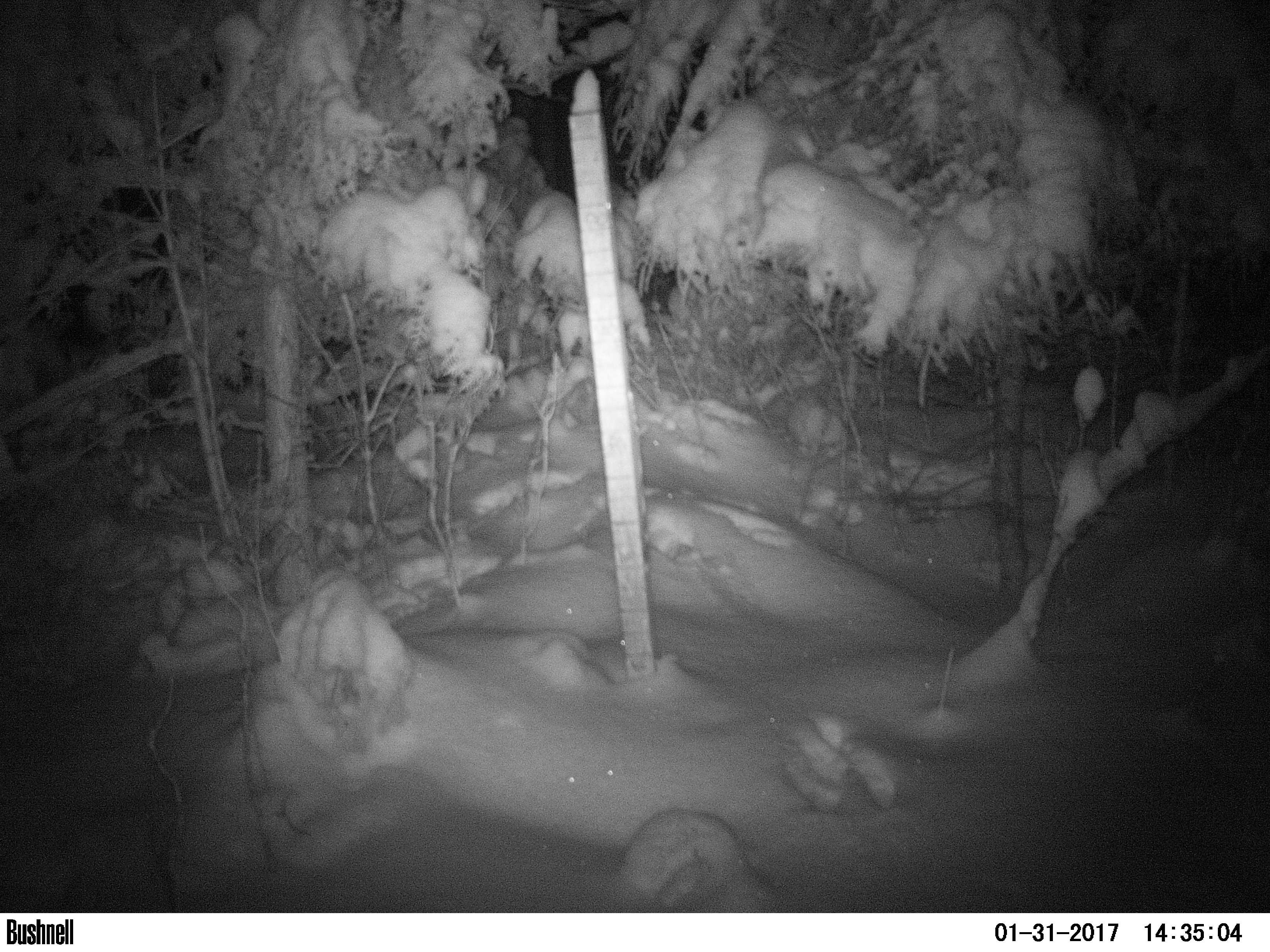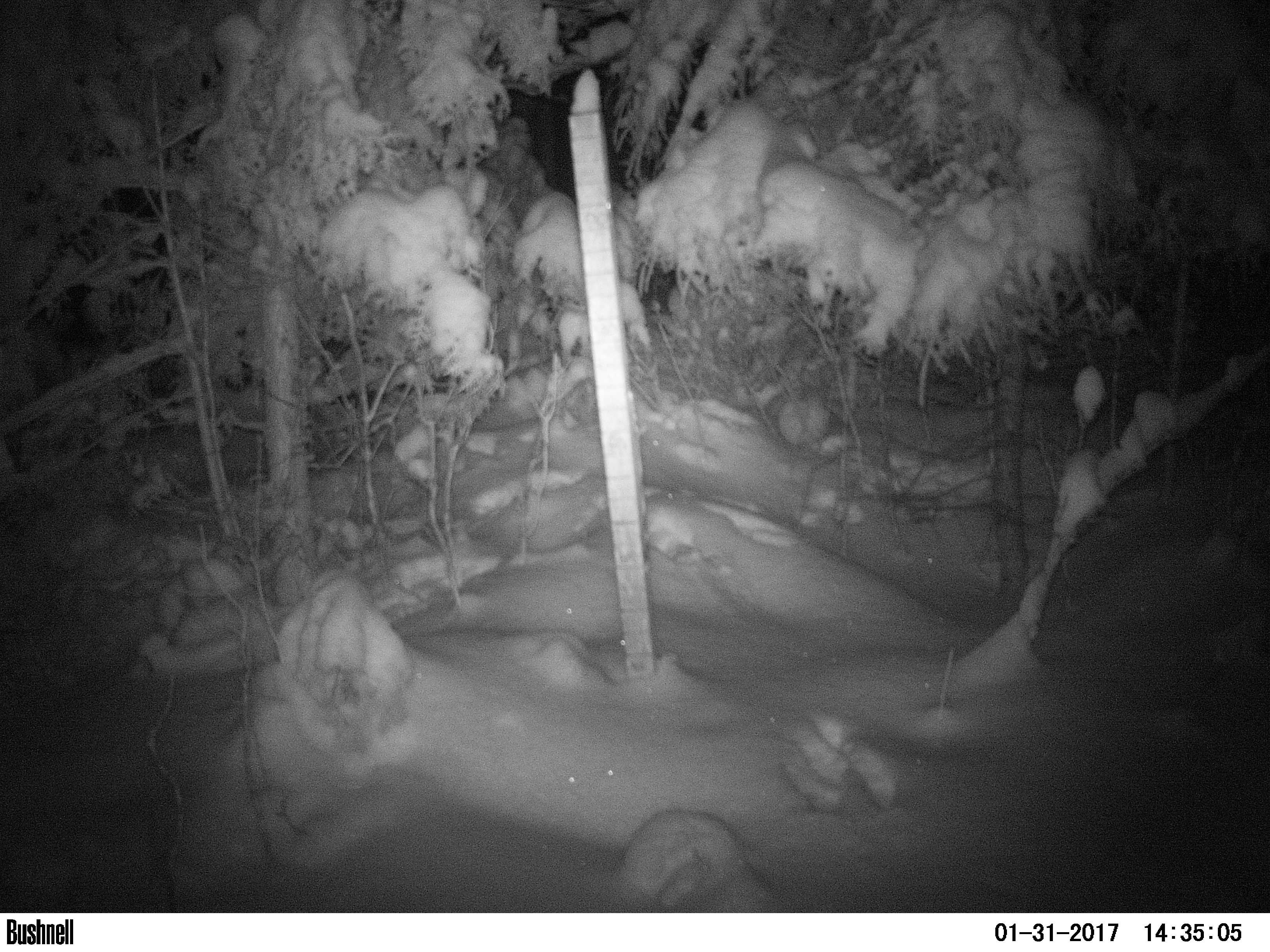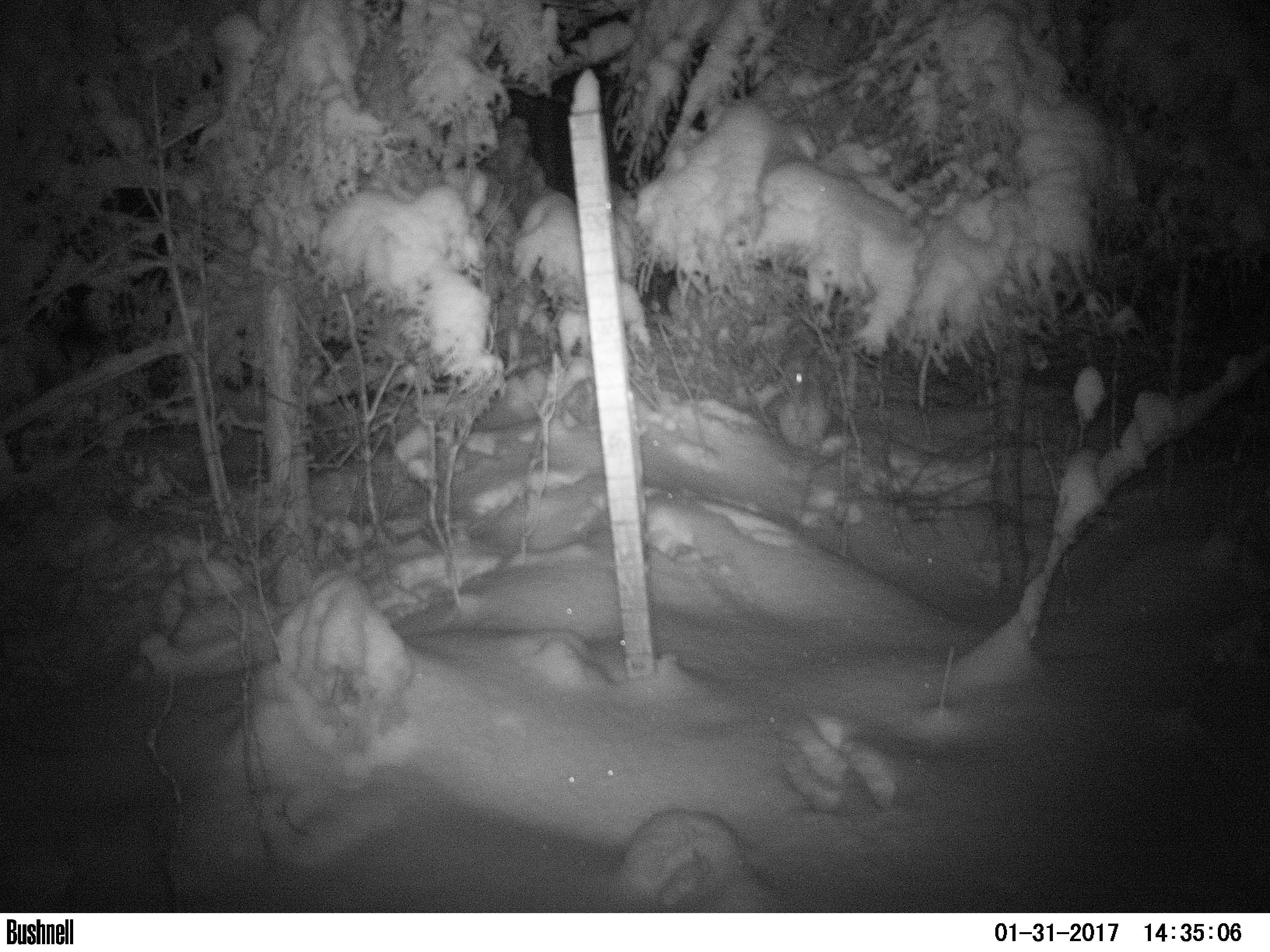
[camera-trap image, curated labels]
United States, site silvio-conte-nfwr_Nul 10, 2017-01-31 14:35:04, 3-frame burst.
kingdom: Animalia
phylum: Chordata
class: Mammalia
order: Lagomorpha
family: Leporidae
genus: Lepus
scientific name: Lepus americanus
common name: snowshoe hare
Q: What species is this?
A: Snowshoe hare (Lepus americanus).